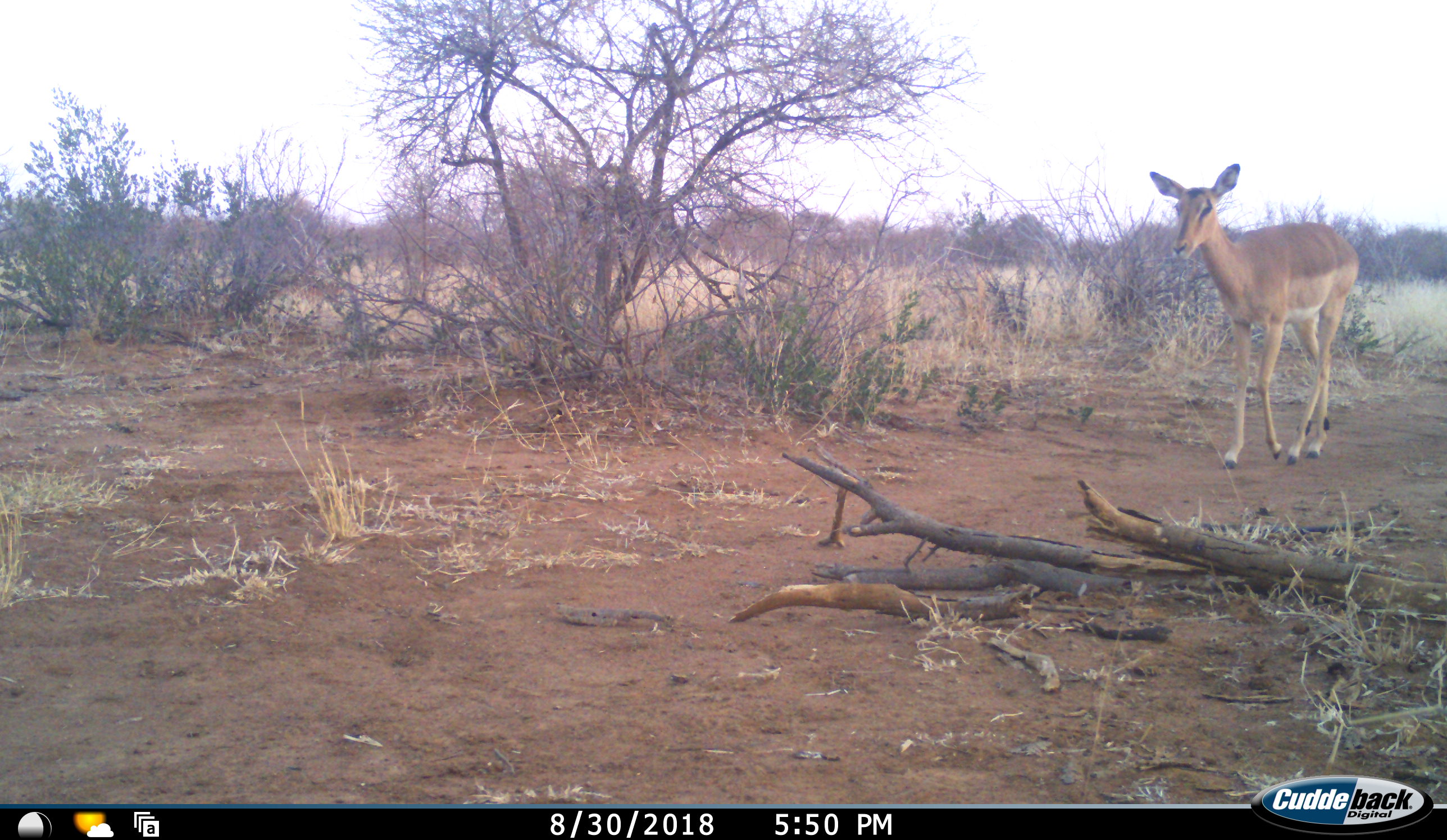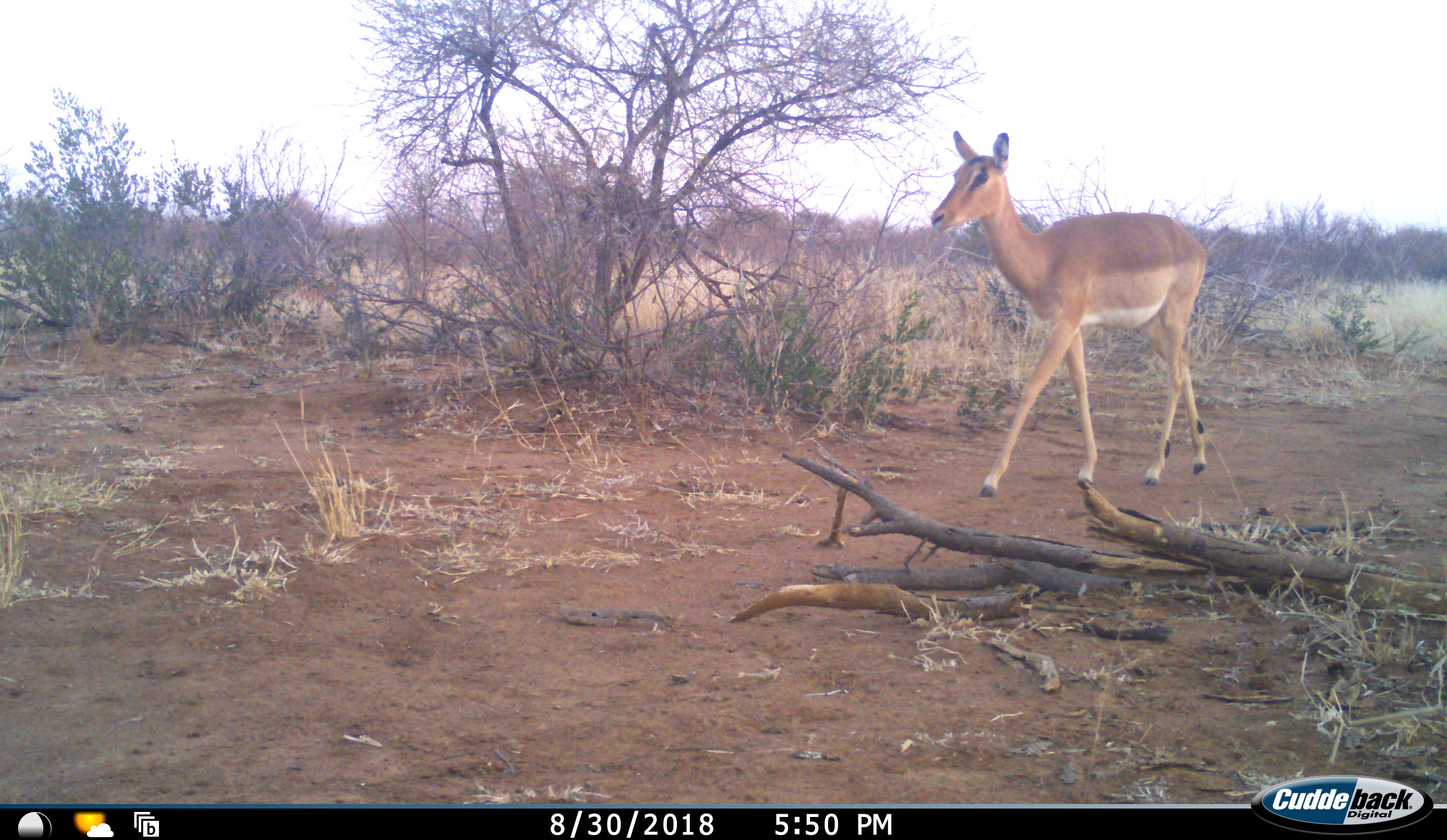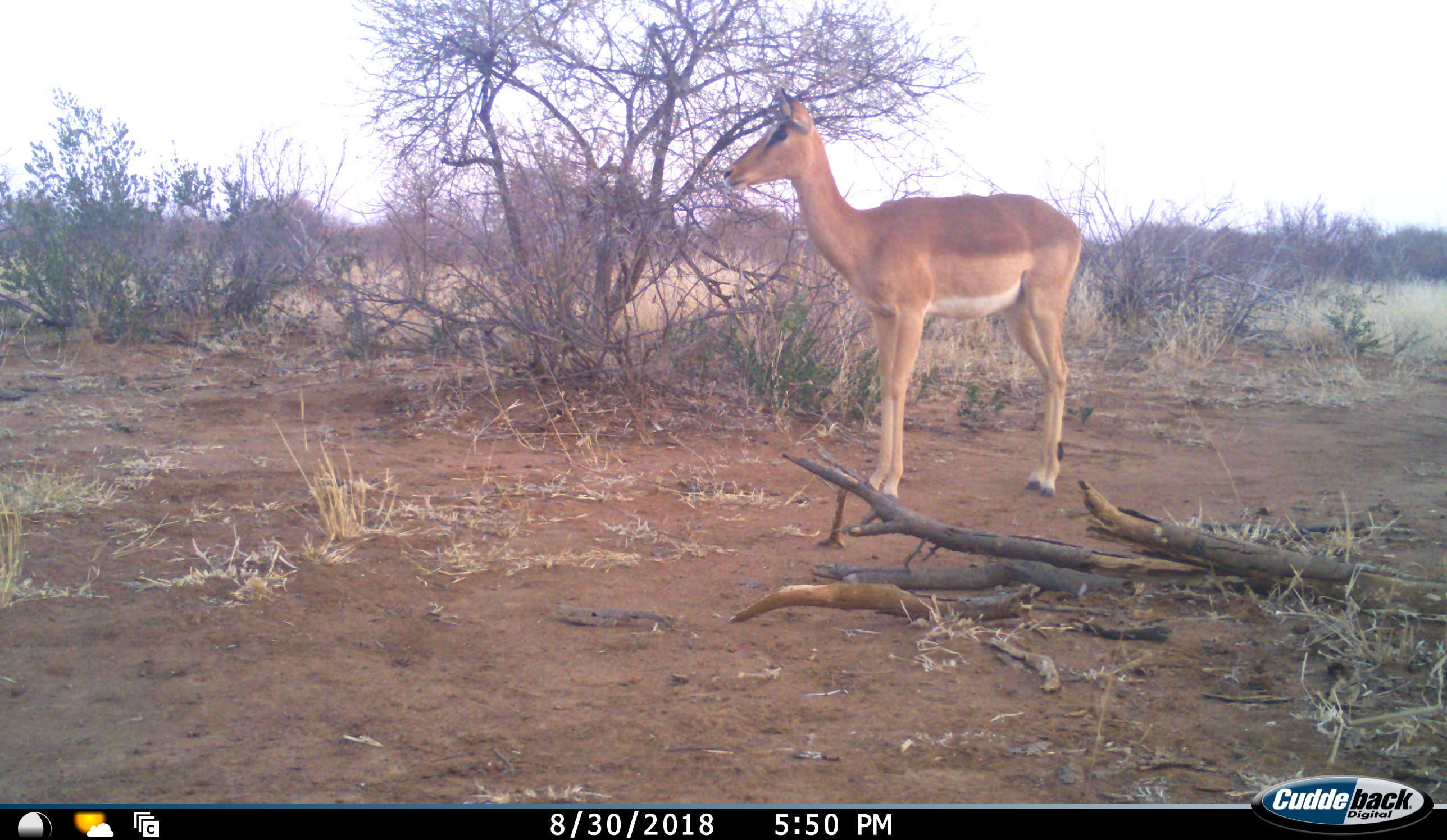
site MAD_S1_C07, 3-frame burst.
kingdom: Animalia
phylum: Chordata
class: Mammalia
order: Artiodactyla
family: Bovidae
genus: Aepyceros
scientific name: Aepyceros melampus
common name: impala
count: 1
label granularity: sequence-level